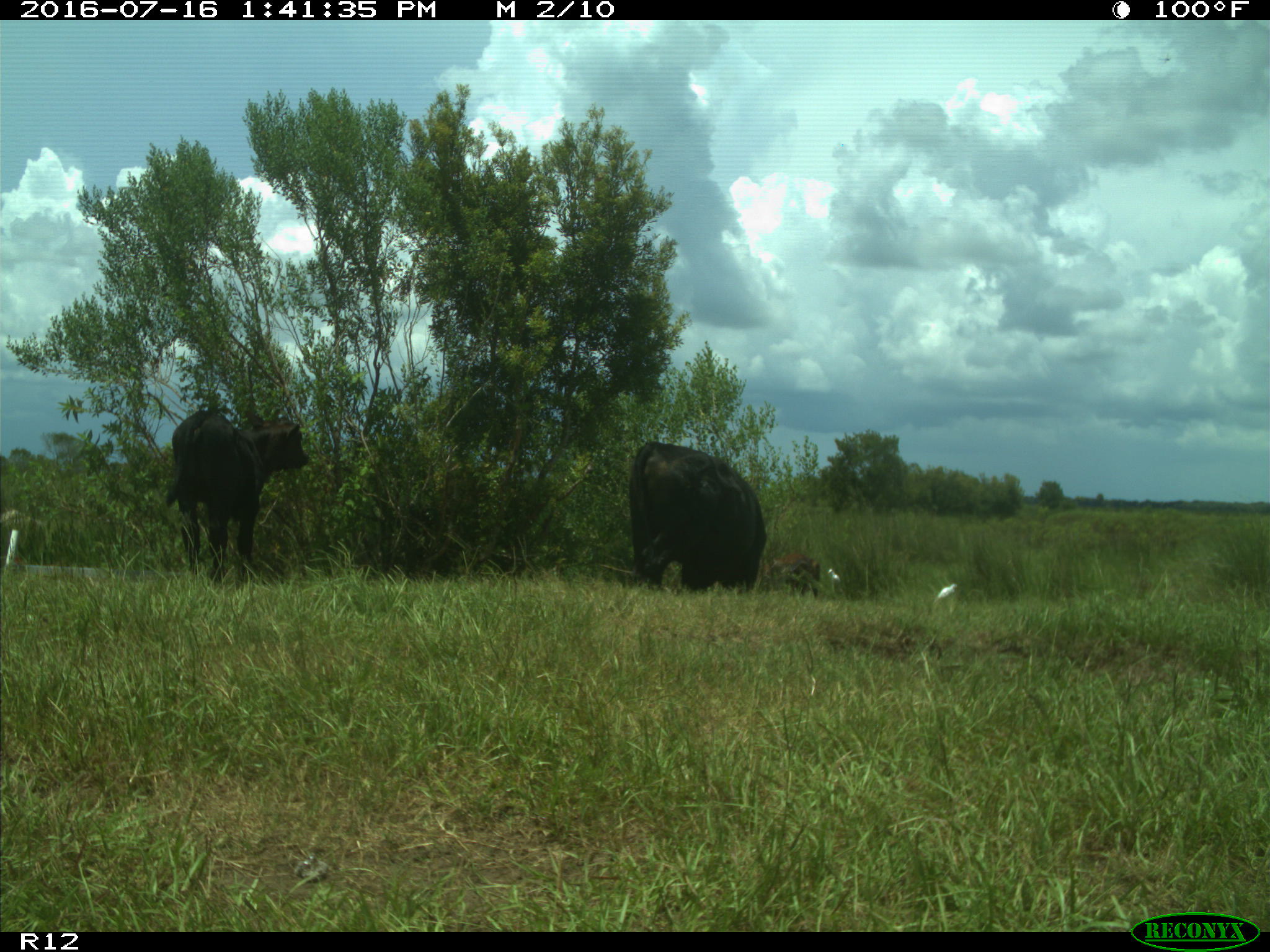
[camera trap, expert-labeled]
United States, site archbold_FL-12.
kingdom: Animalia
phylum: Chordata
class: Mammalia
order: Artiodactyla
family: Bovidae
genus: Bos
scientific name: Bos taurus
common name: domestic cow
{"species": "Bos taurus (domestic cow)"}